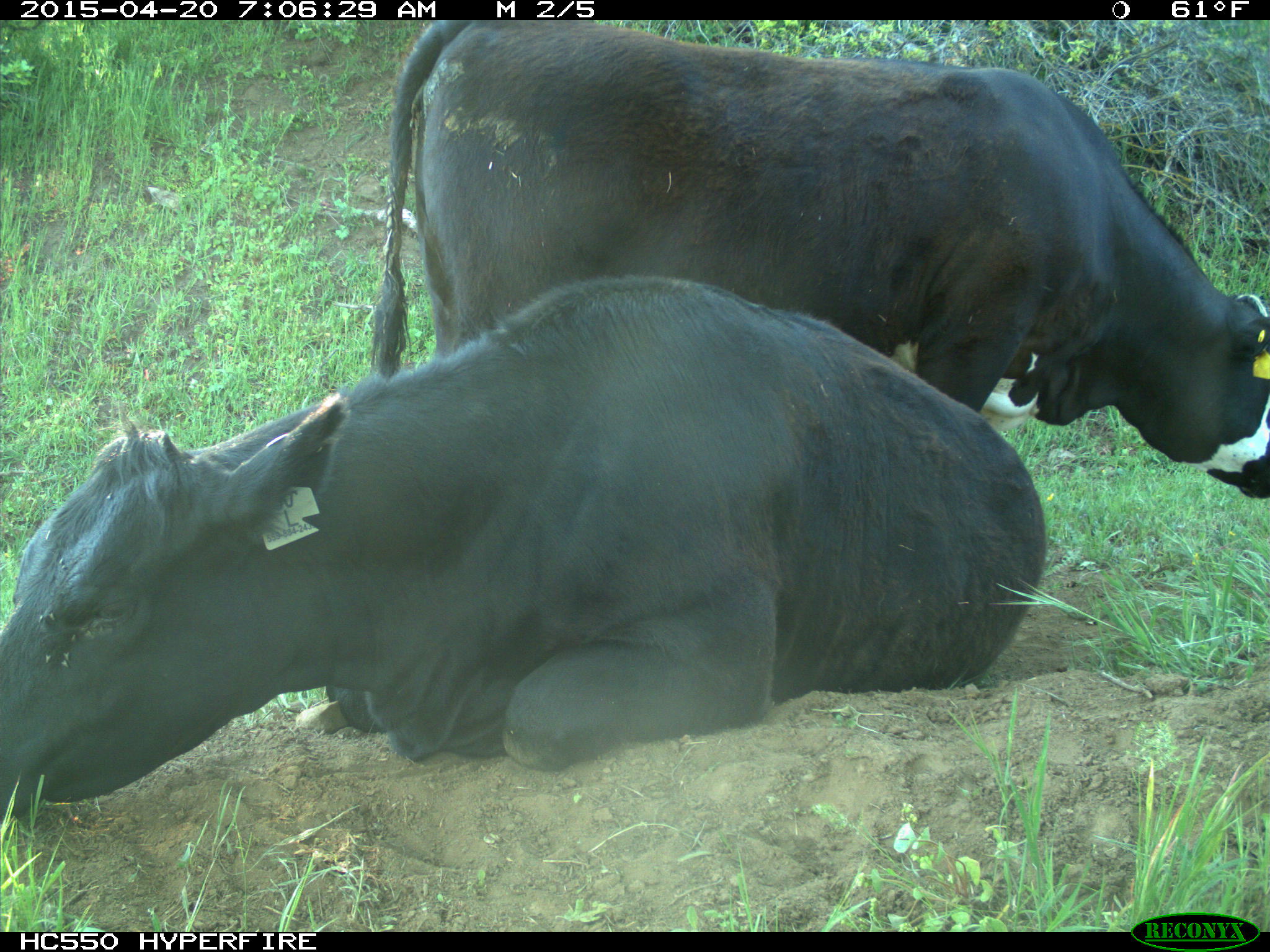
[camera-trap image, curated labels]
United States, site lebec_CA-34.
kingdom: Animalia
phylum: Chordata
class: Mammalia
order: Artiodactyla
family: Bovidae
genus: Bos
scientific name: Bos taurus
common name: domestic cow